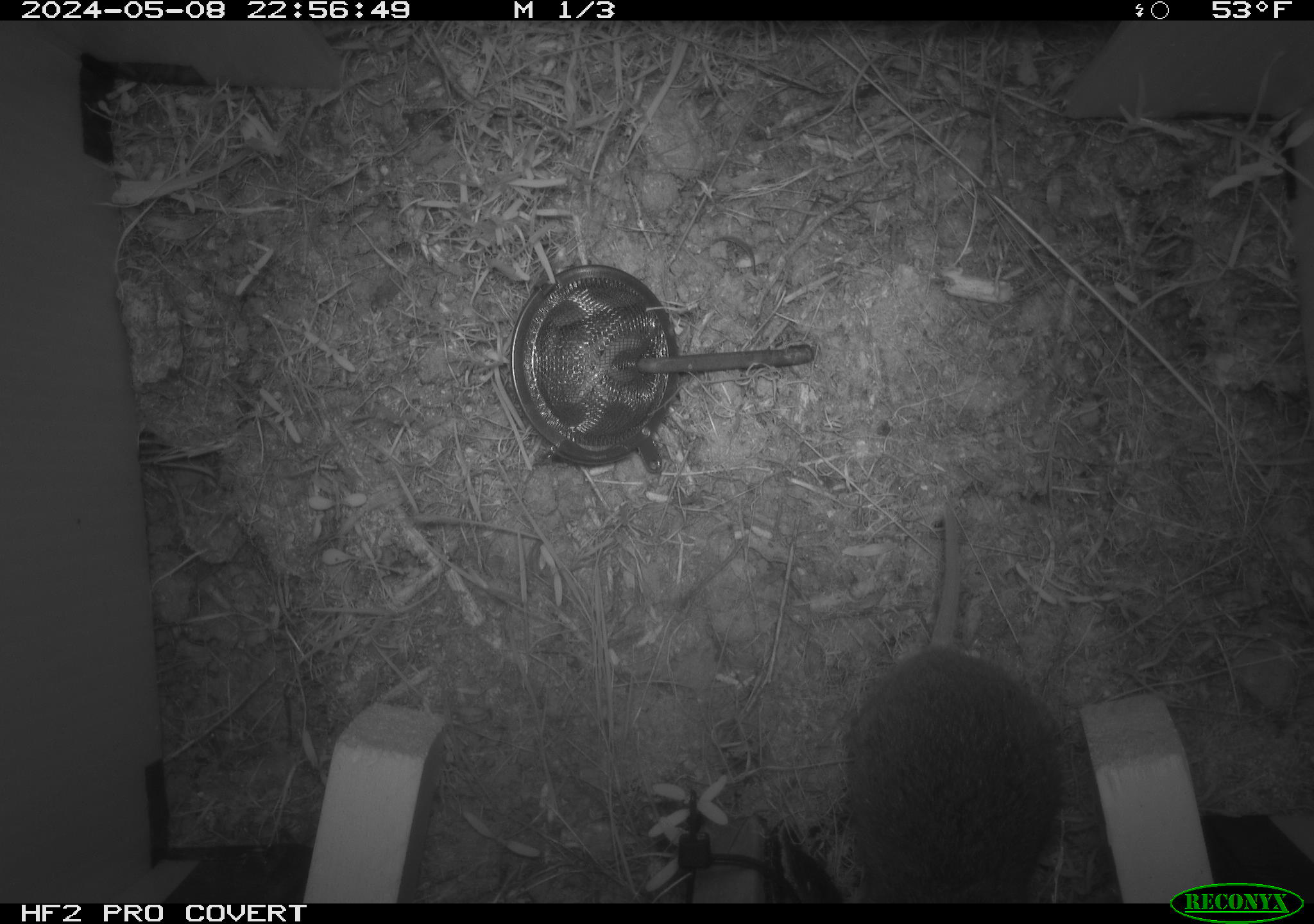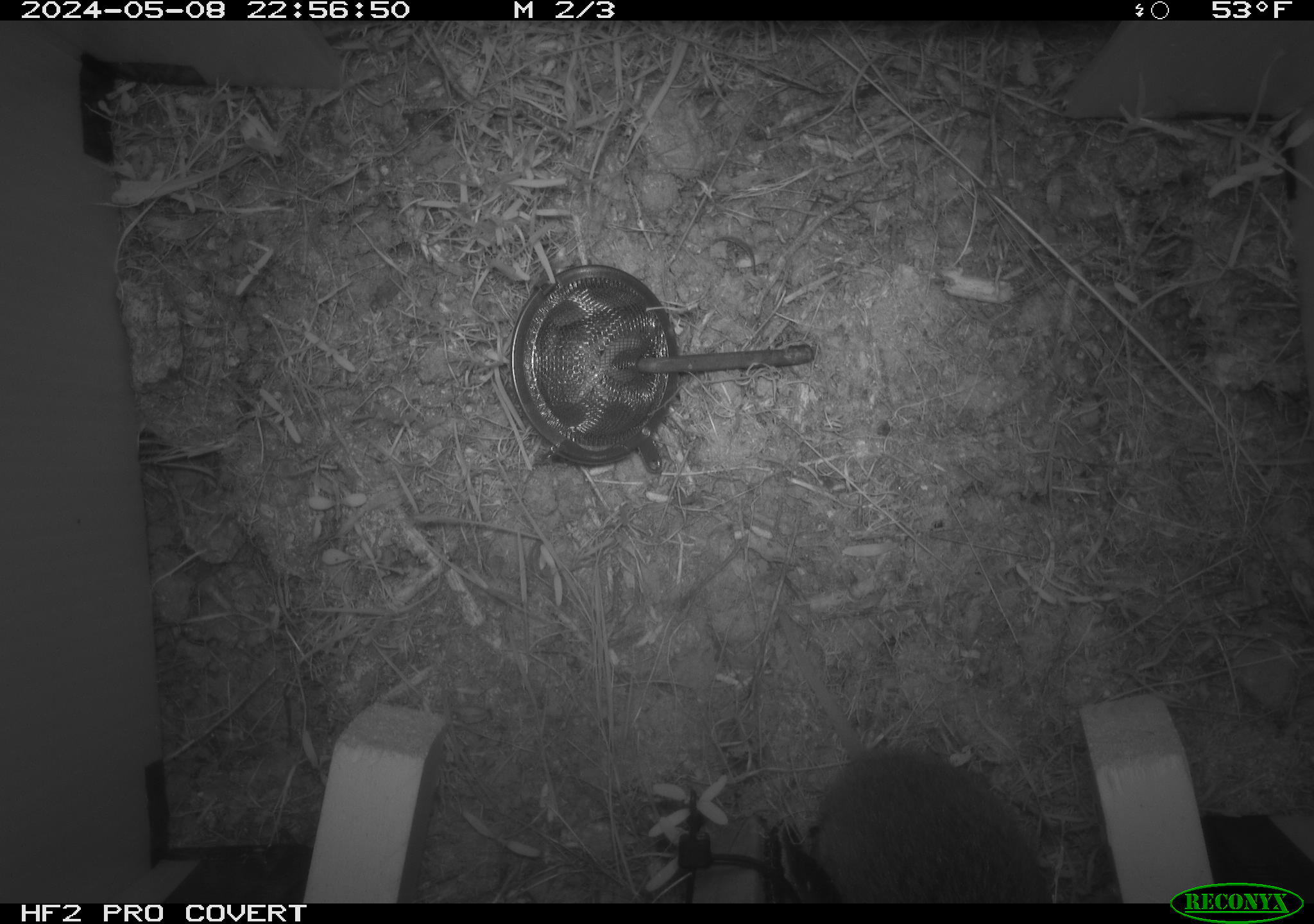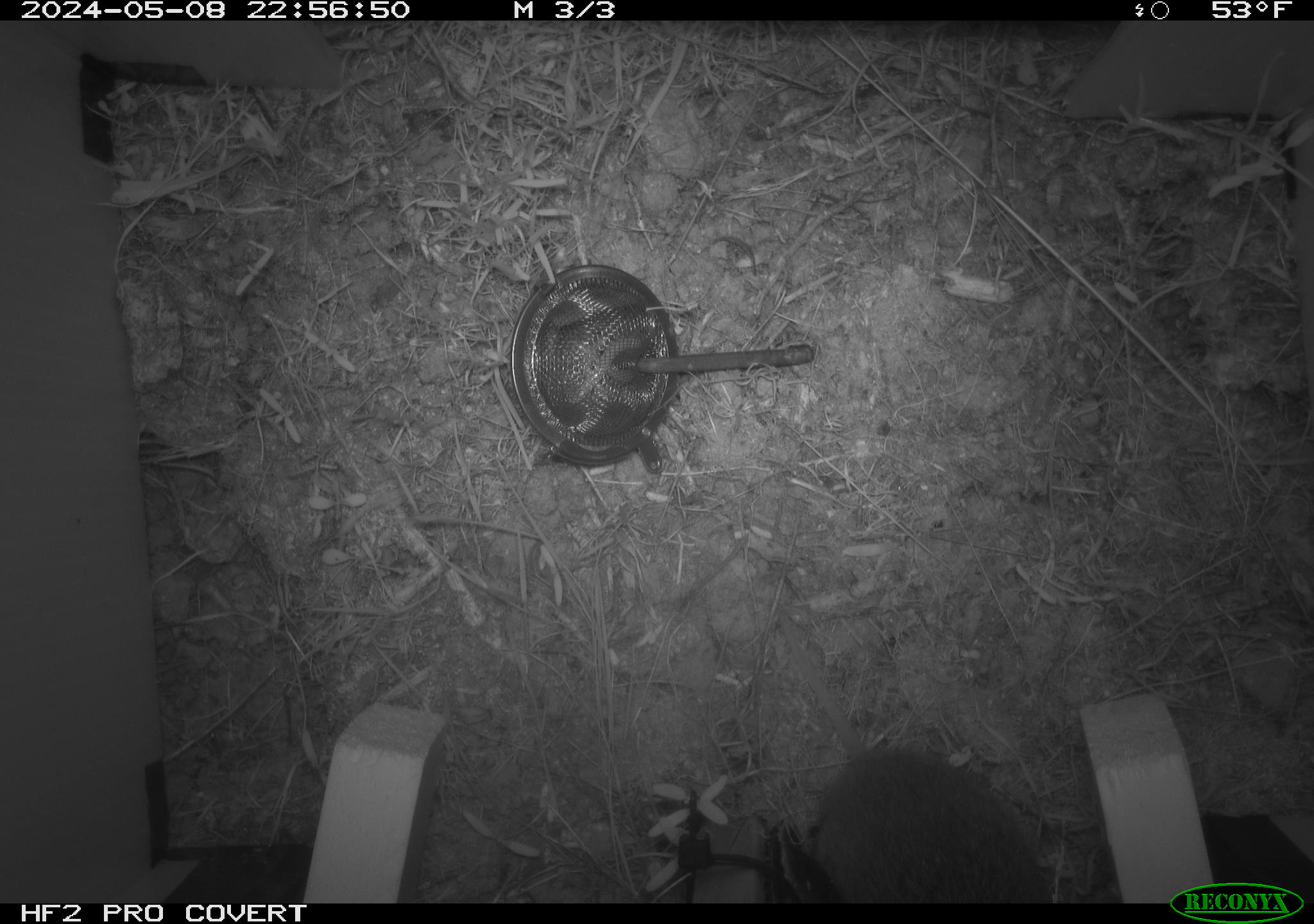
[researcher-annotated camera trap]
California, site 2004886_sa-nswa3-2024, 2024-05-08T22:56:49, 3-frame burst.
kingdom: Animalia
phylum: Chordata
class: Mammalia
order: Rodentia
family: Cricetidae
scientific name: Arvicolinae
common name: voles, lemmings, and muskrats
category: arvicolinae subfamily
Arvicolinae subfamily (voles, lemmings, and muskrats) (Arvicolinae).